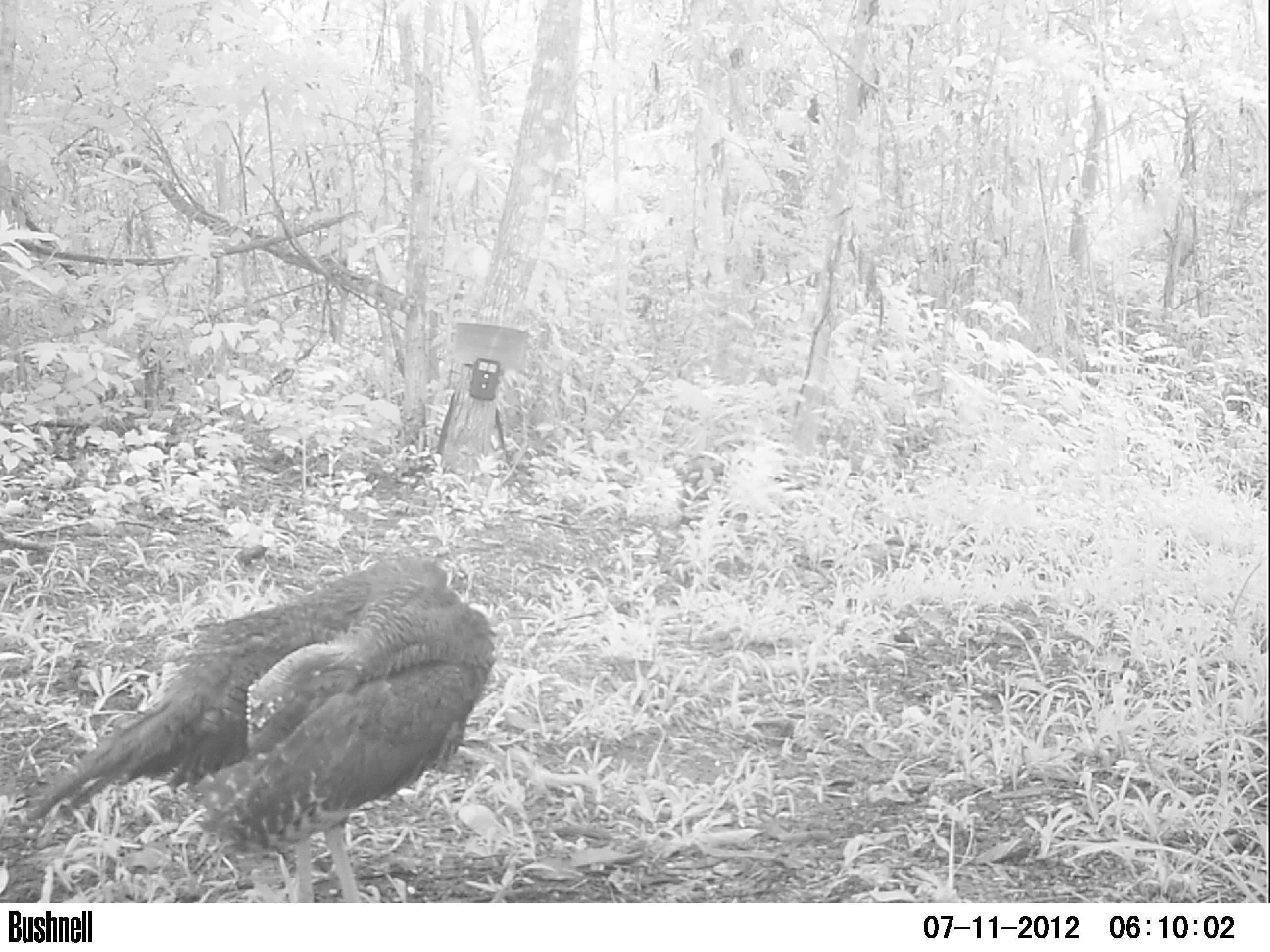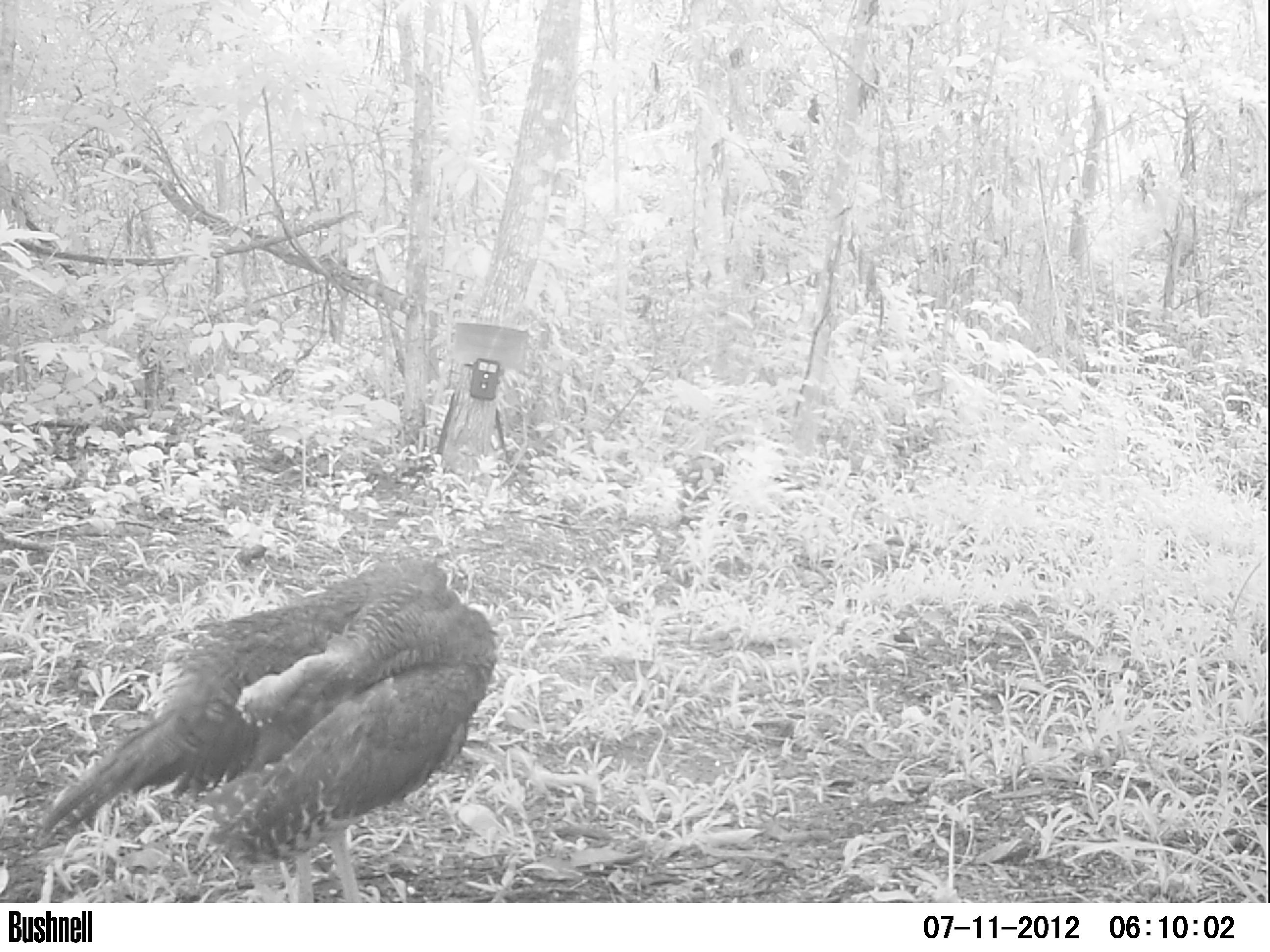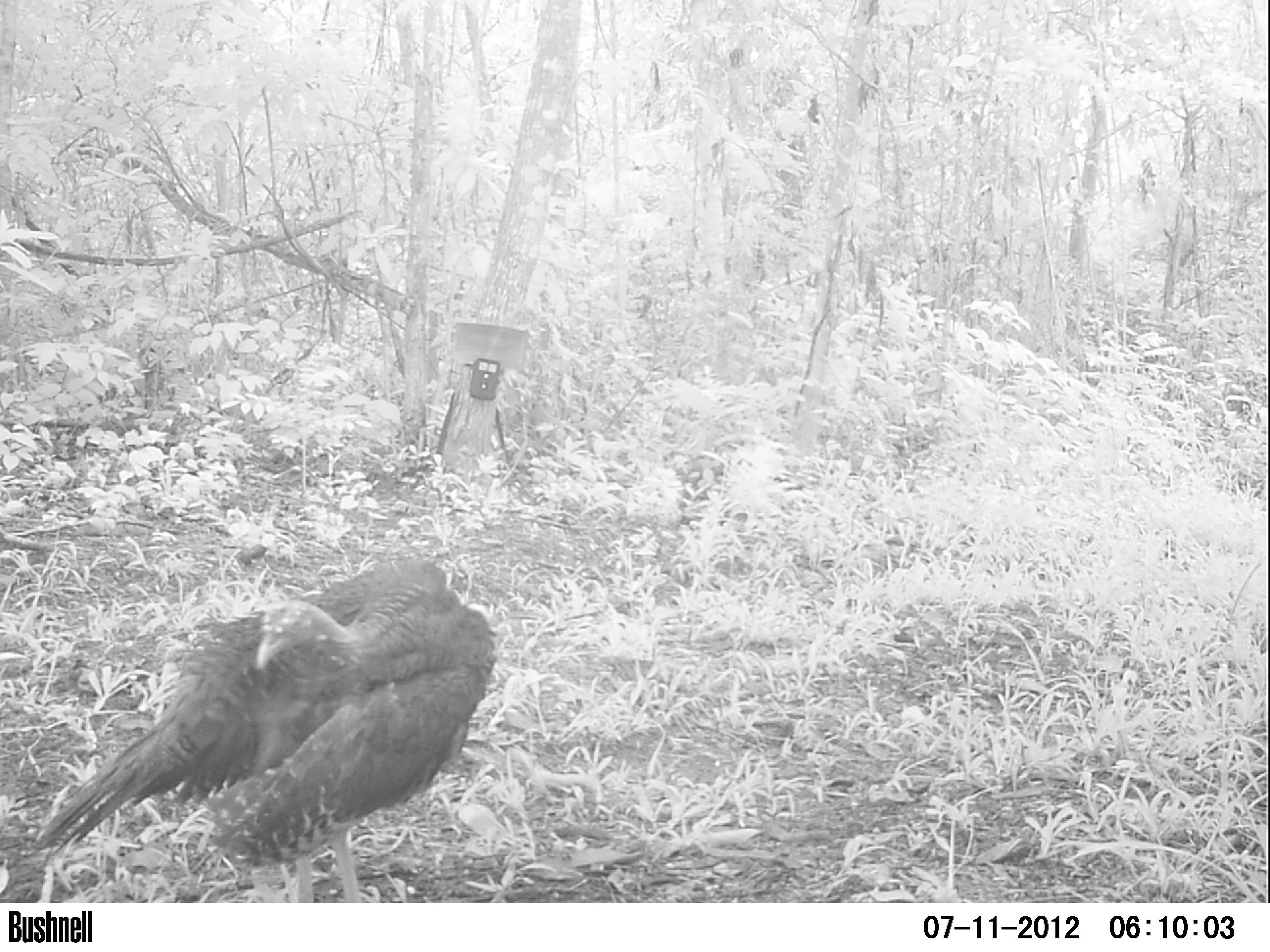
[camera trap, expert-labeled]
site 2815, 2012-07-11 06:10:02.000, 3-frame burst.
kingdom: Animalia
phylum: Chordata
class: Aves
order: Galliformes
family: Phasianidae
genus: Meleagris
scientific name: Meleagris ocellata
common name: ocellated turkey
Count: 2.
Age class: adult.